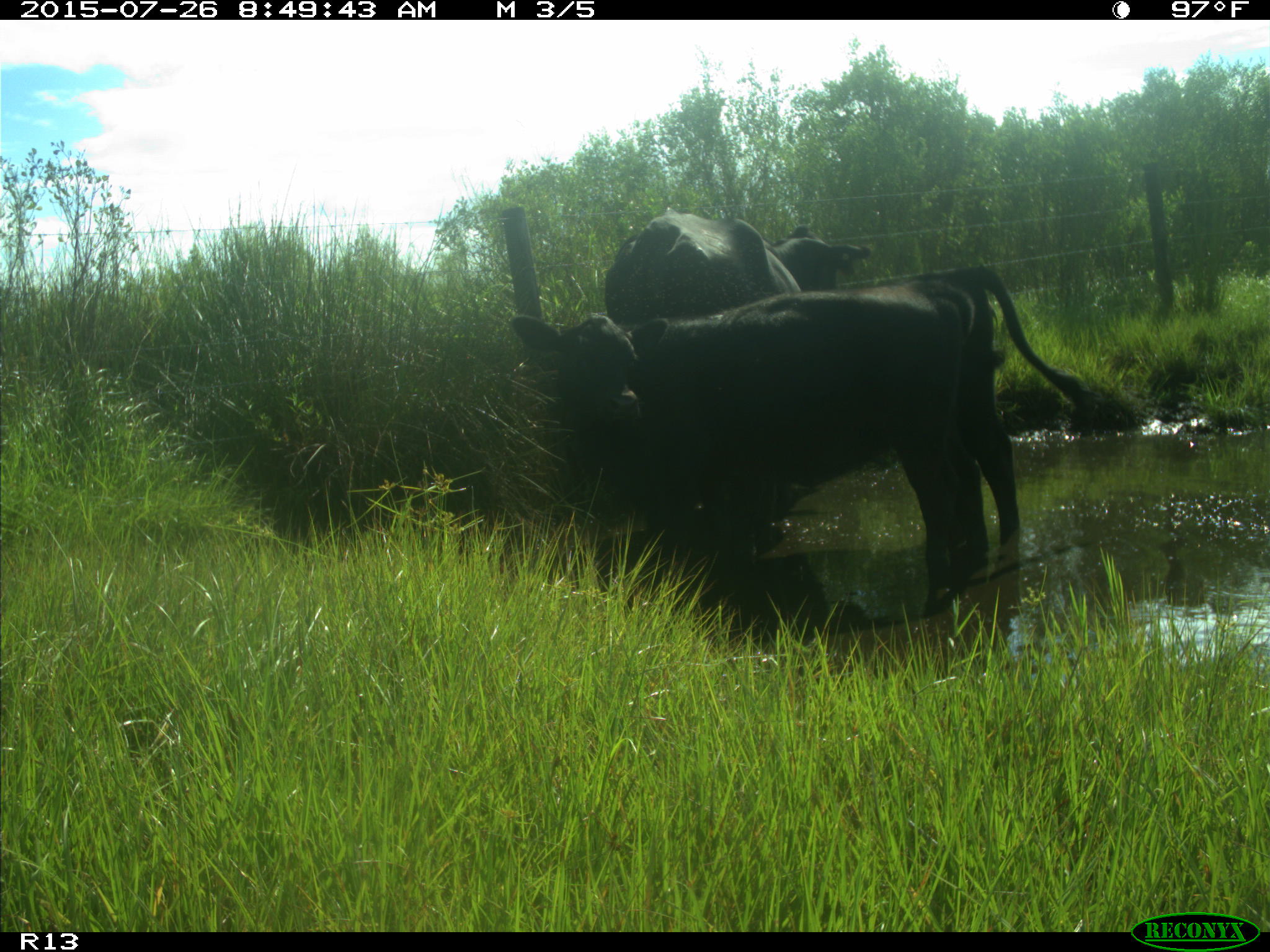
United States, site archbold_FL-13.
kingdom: Animalia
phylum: Chordata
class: Mammalia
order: Artiodactyla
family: Bovidae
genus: Bos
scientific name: Bos taurus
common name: domestic cow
Bos taurus (domestic cow).